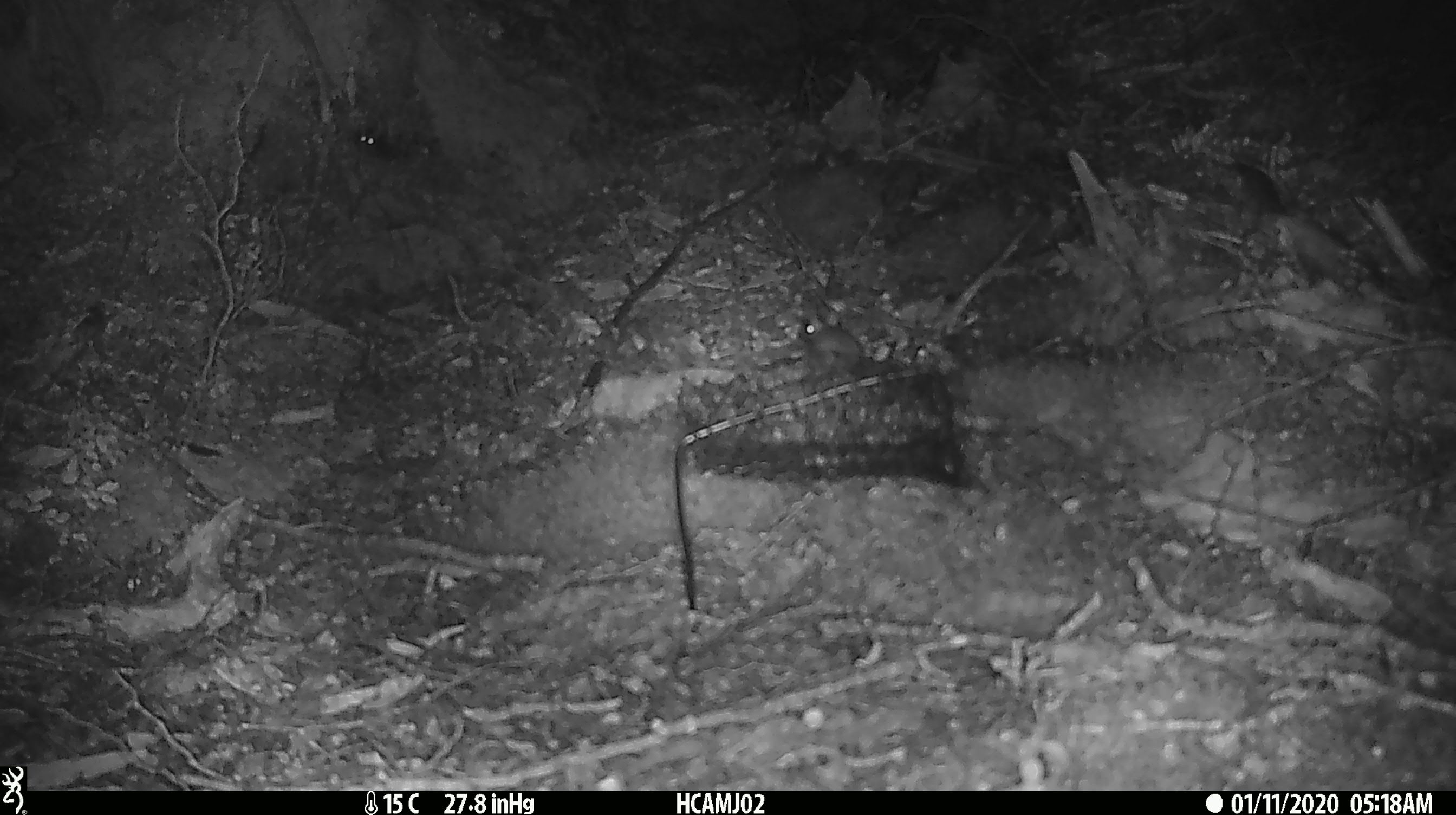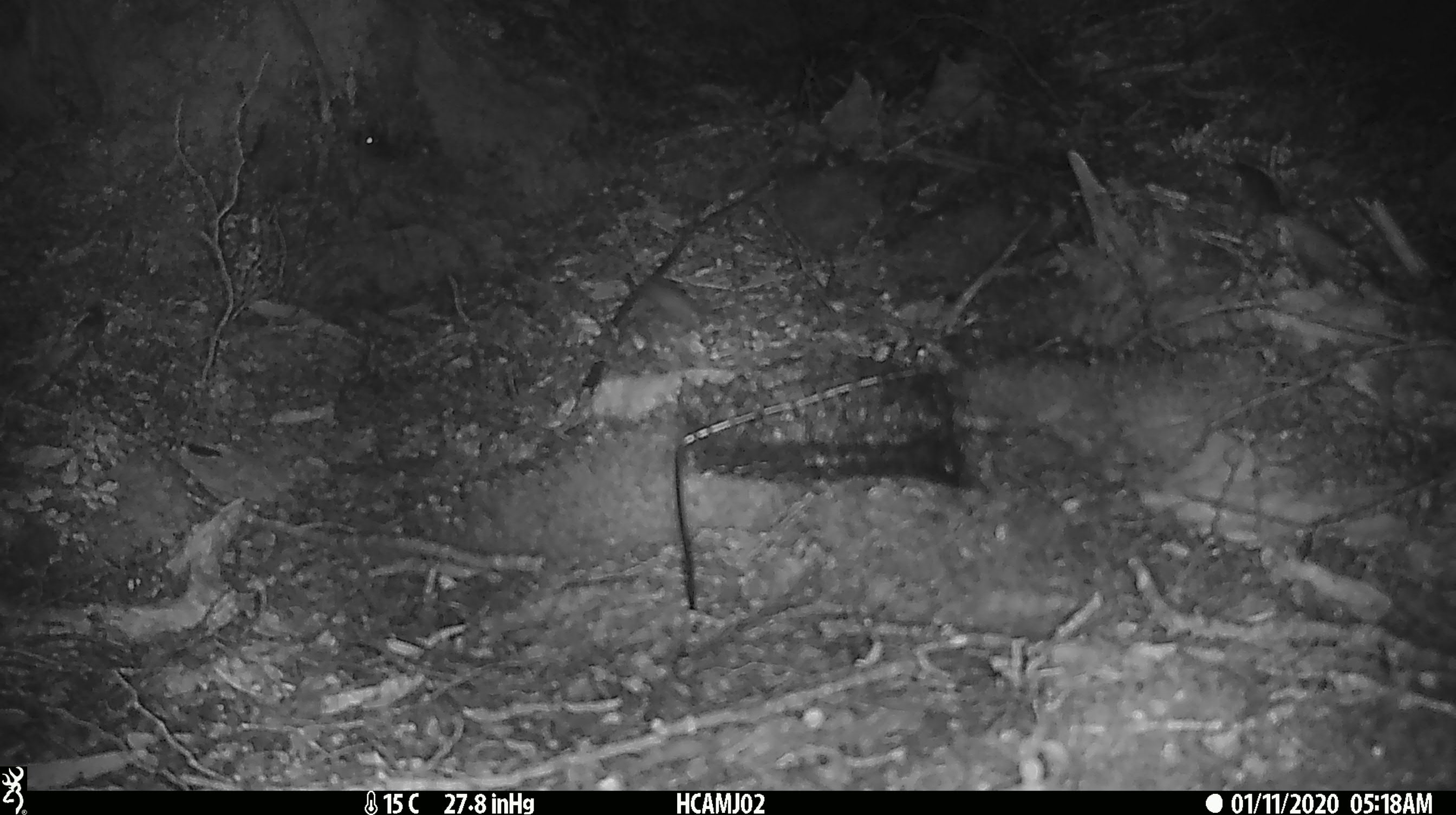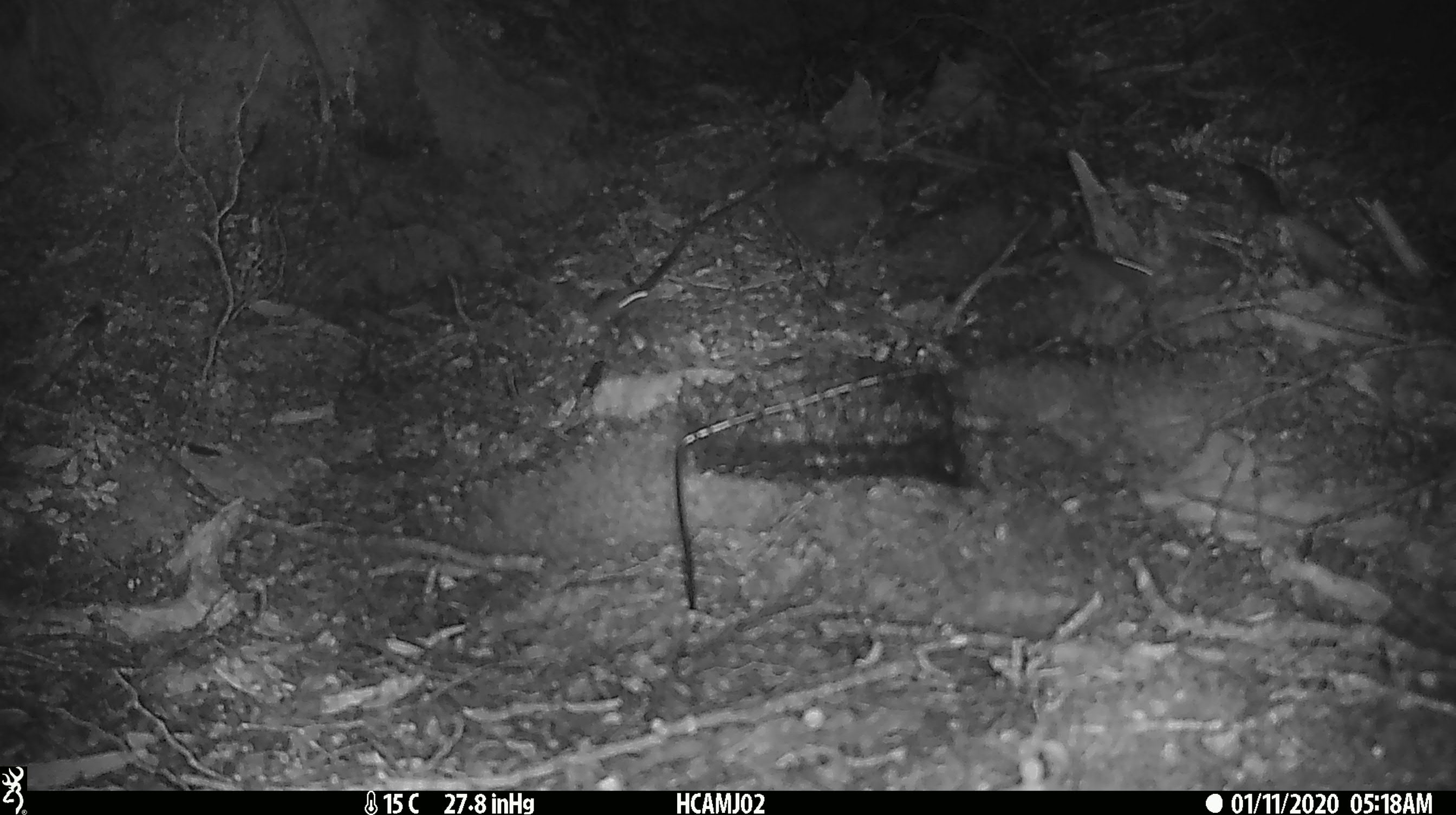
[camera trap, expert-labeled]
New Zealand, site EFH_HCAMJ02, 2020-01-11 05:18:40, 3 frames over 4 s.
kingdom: Animalia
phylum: Chordata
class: Mammalia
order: Rodentia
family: Muridae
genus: Mus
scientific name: Mus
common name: mouse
Mouse (Mus).